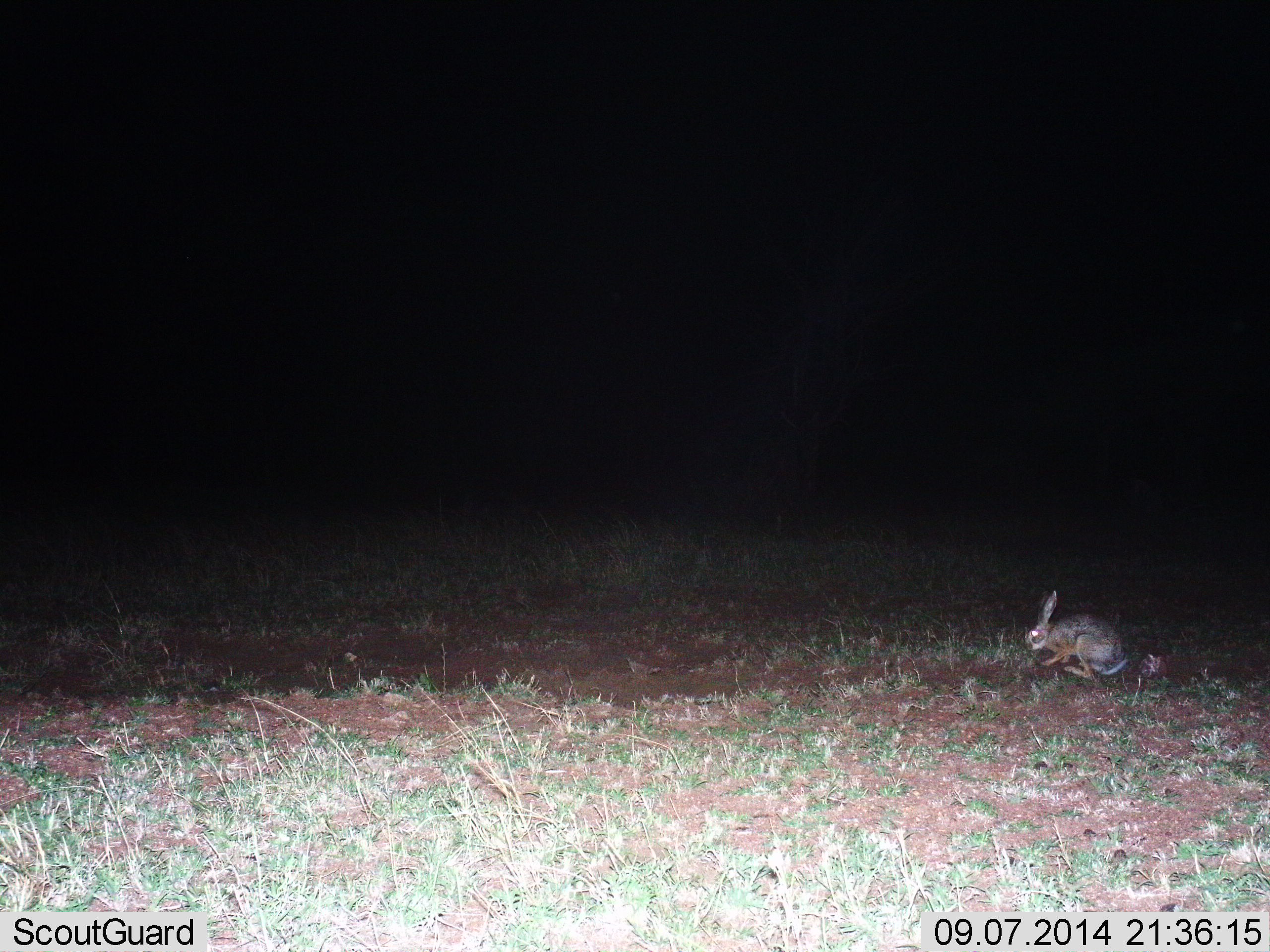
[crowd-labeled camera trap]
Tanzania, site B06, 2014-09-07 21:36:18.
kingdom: Animalia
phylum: Chordata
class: Mammalia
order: Lagomorpha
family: Leporidae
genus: Lepus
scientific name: Lepus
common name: hare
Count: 1.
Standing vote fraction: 20%.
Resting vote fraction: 10%.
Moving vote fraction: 30%.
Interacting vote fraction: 0%.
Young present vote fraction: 0%.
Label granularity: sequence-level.